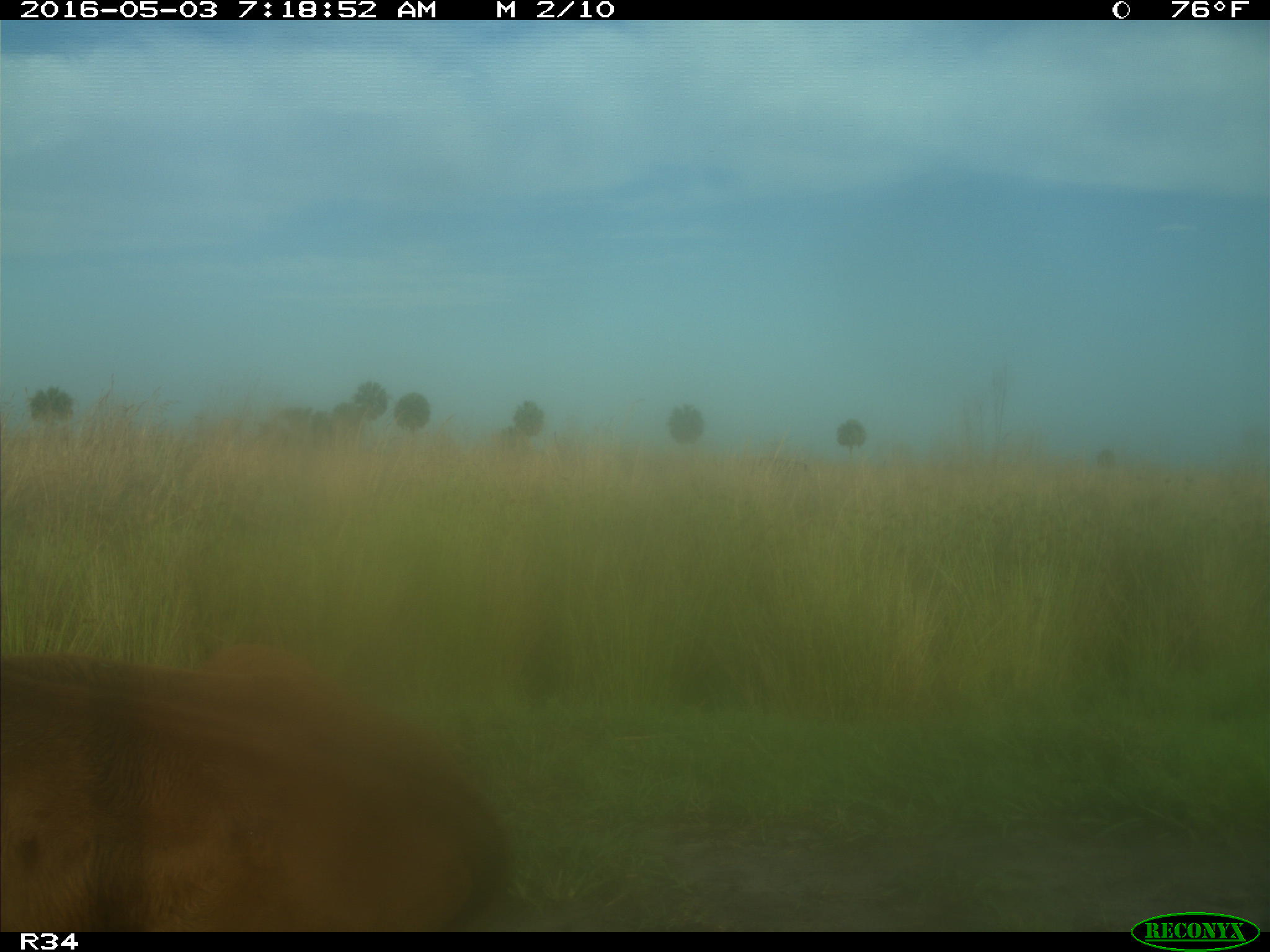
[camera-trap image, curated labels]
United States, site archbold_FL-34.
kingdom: Animalia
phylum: Chordata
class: Mammalia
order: Artiodactyla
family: Bovidae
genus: Bos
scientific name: Bos taurus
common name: domestic cow